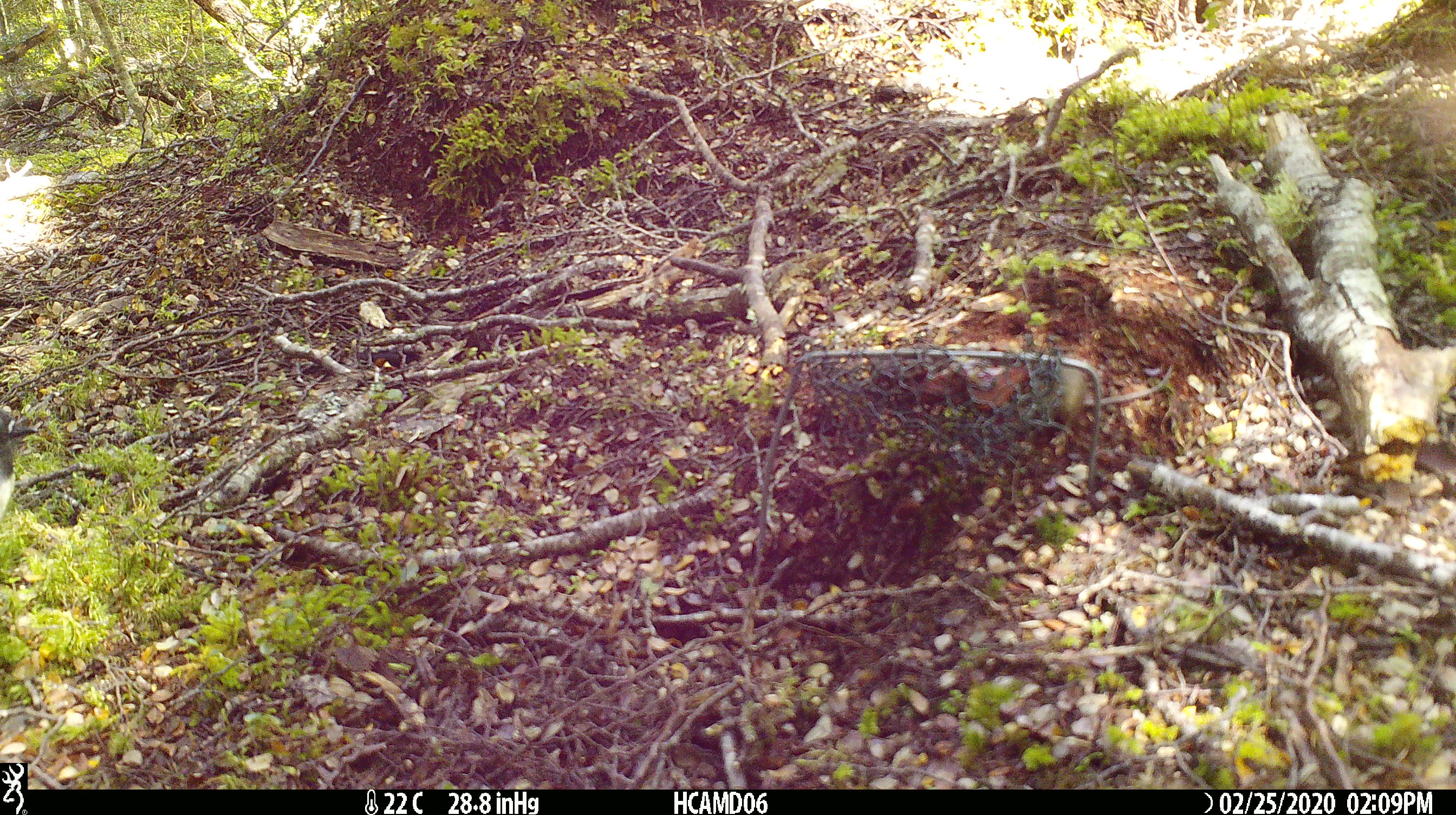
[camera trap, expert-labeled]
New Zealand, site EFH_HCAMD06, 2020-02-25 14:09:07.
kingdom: Animalia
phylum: Chordata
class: Mammalia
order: Rodentia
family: Muridae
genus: Mus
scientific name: Mus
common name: mouse